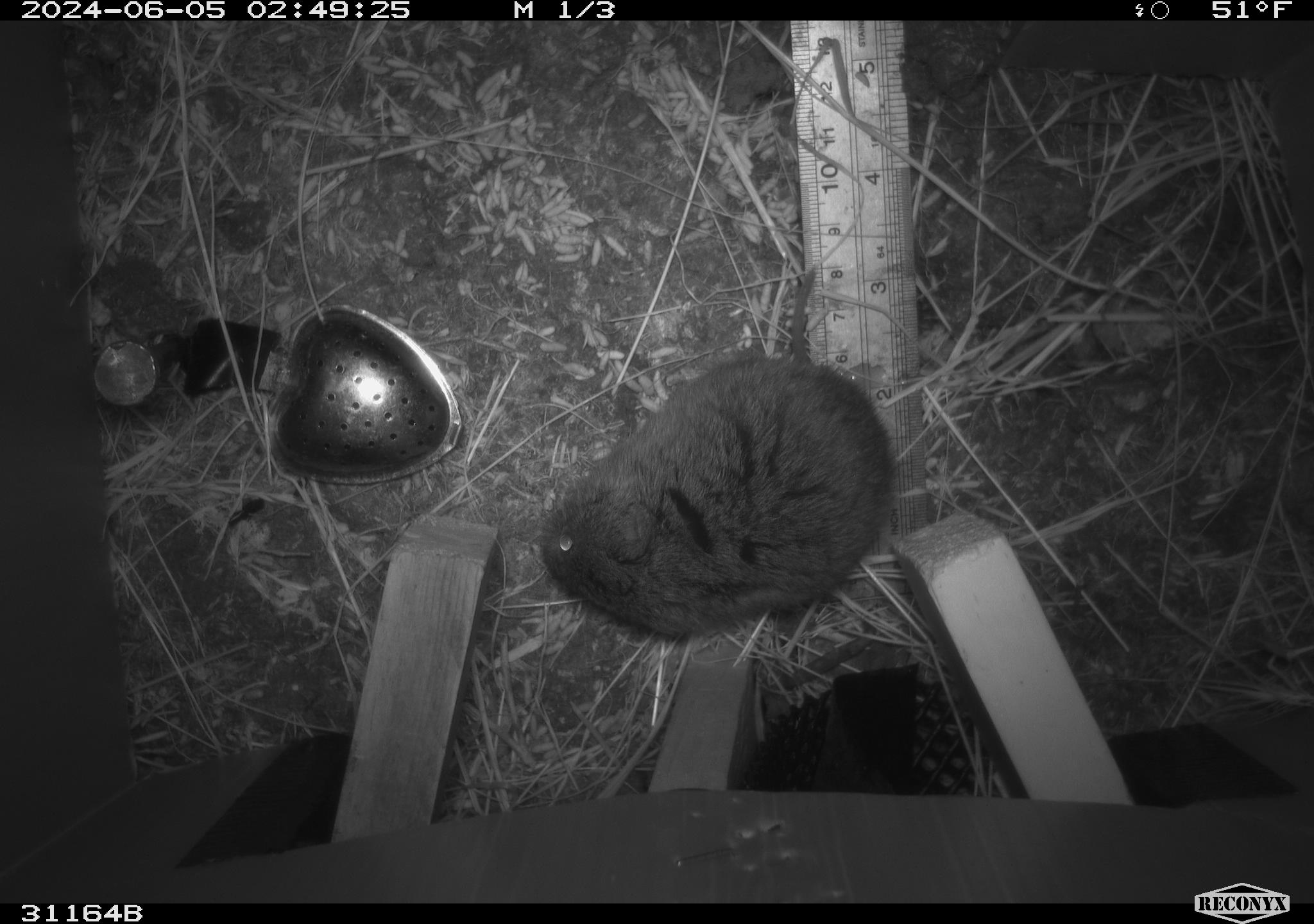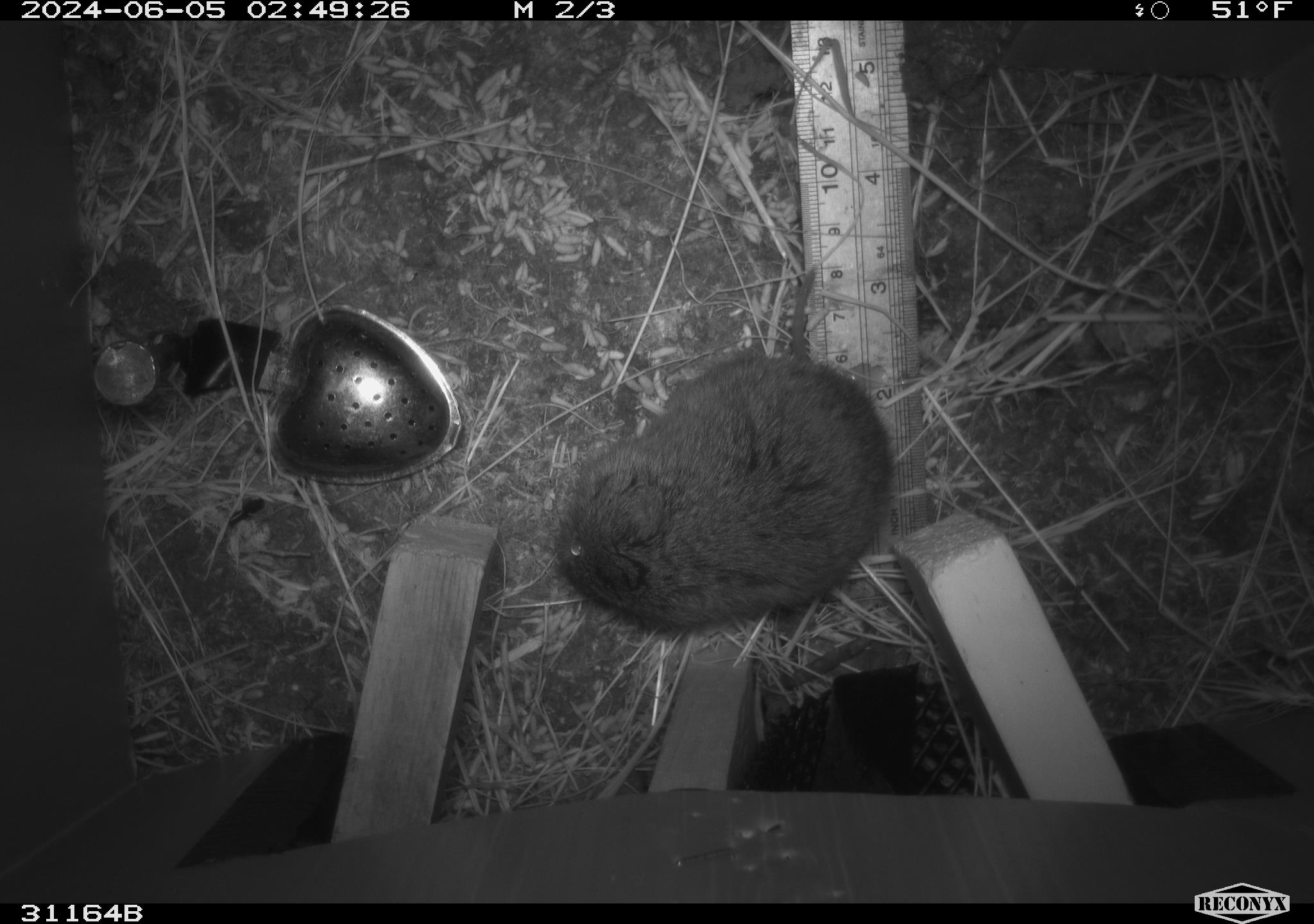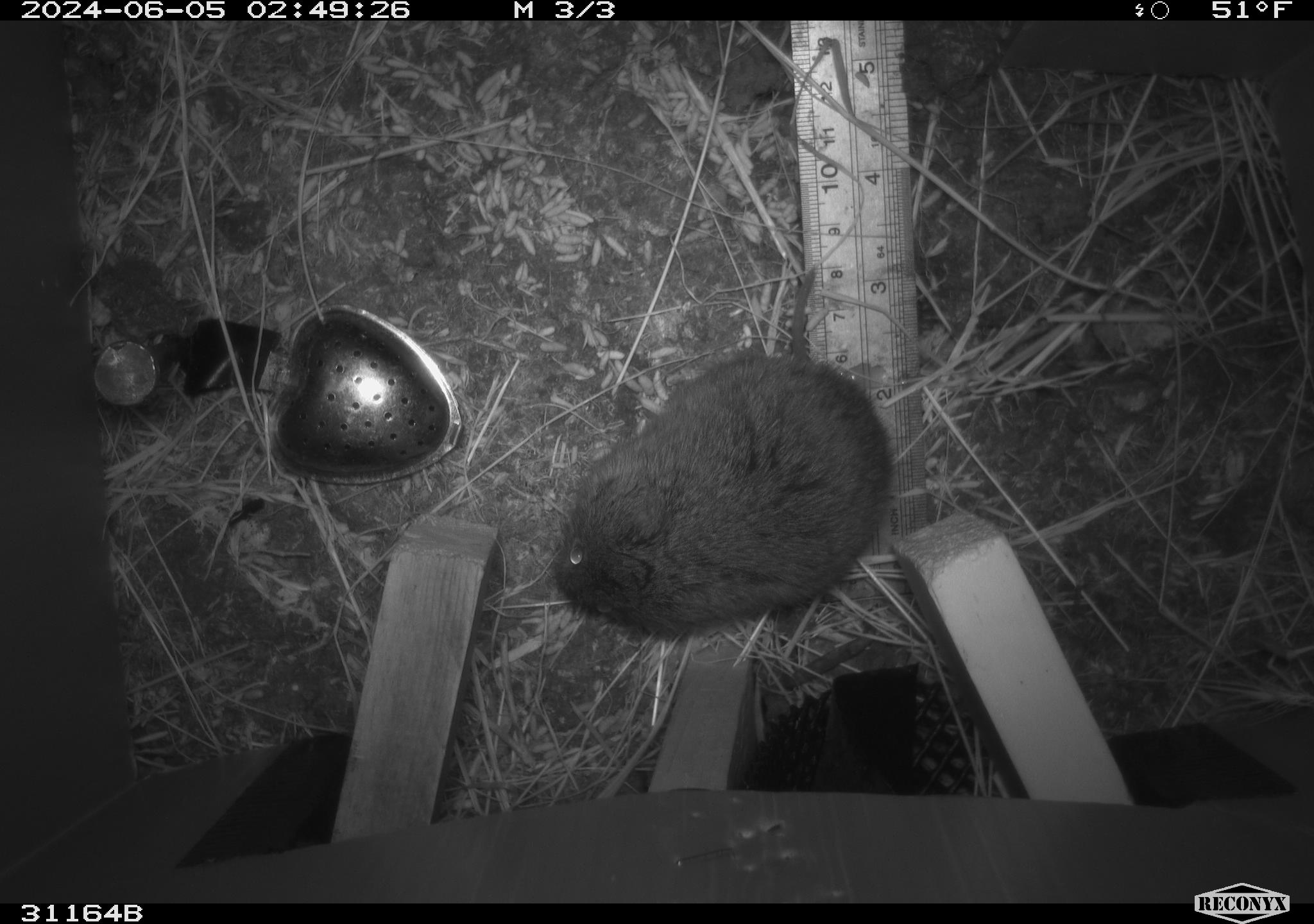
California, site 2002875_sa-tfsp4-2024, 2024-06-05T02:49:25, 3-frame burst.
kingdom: Animalia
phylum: Chordata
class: Mammalia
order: Rodentia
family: Cricetidae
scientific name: Arvicolinae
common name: voles, lemmings, and muskrats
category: arvicolinae subfamily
Arvicolinae subfamily (voles, lemmings, and muskrats) (Arvicolinae).